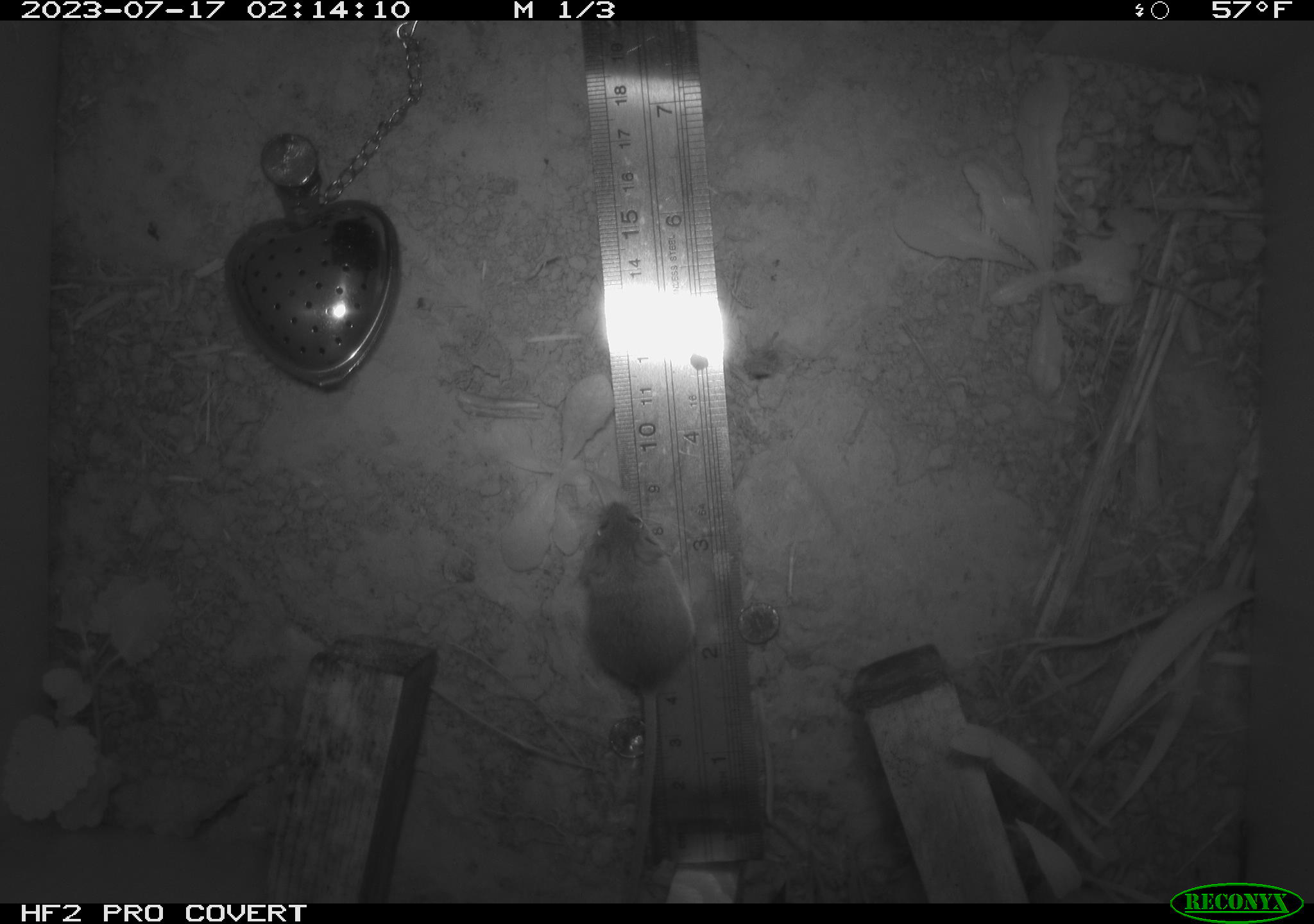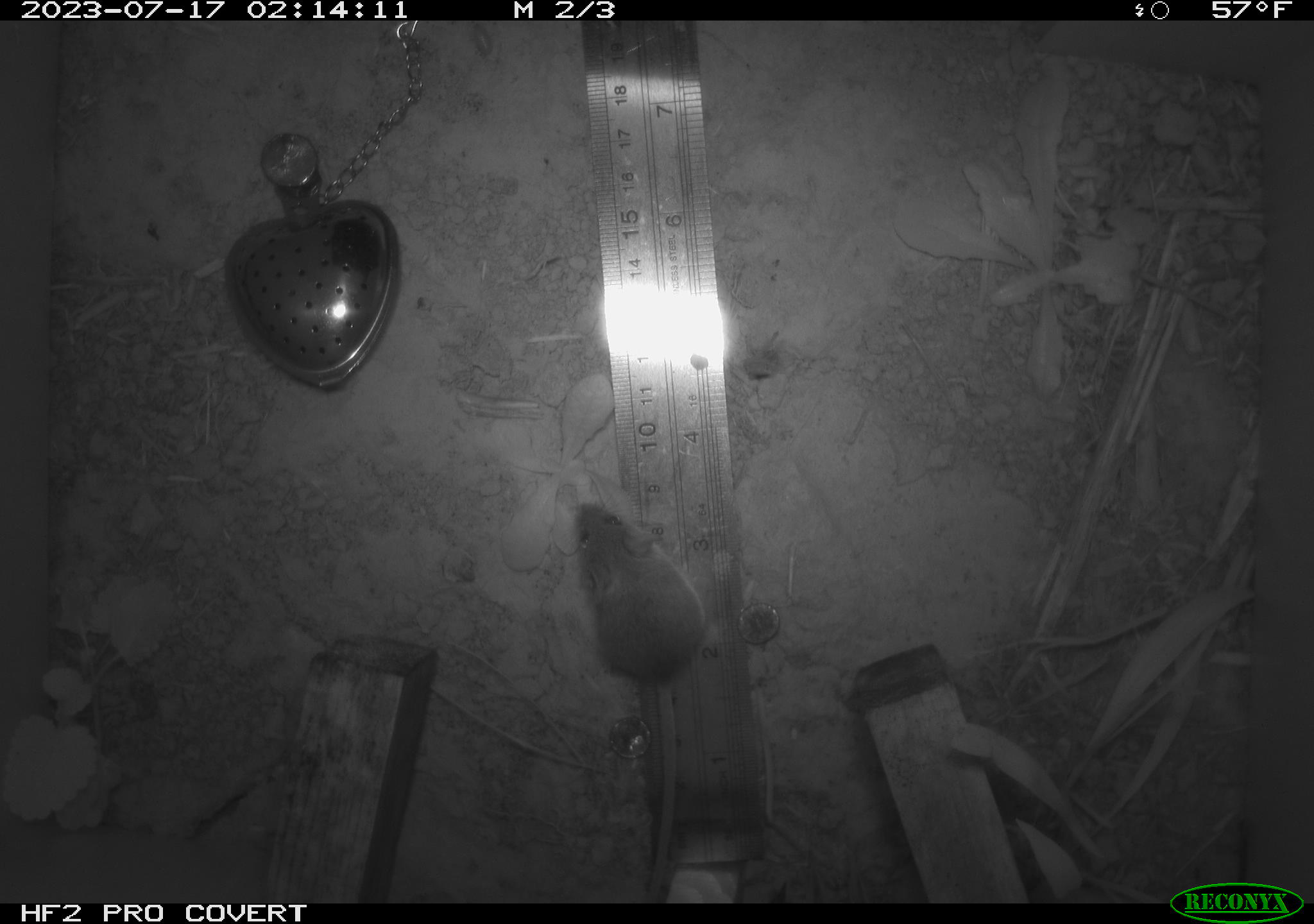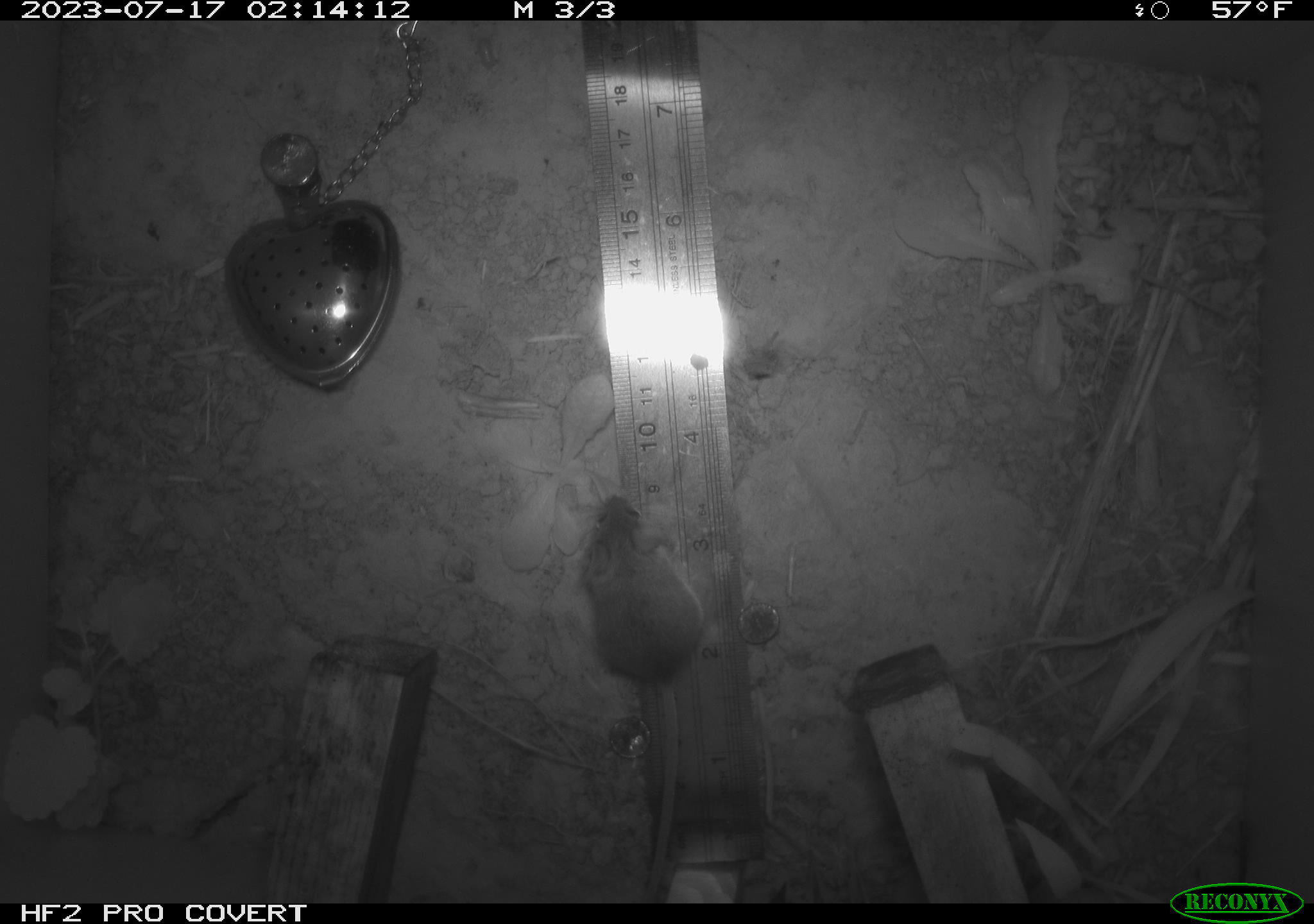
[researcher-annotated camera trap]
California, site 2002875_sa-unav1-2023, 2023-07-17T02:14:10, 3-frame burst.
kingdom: Animalia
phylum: Chordata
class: Mammalia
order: Rodentia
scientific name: Rodentia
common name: mouse species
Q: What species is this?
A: Mouse species (Rodentia).